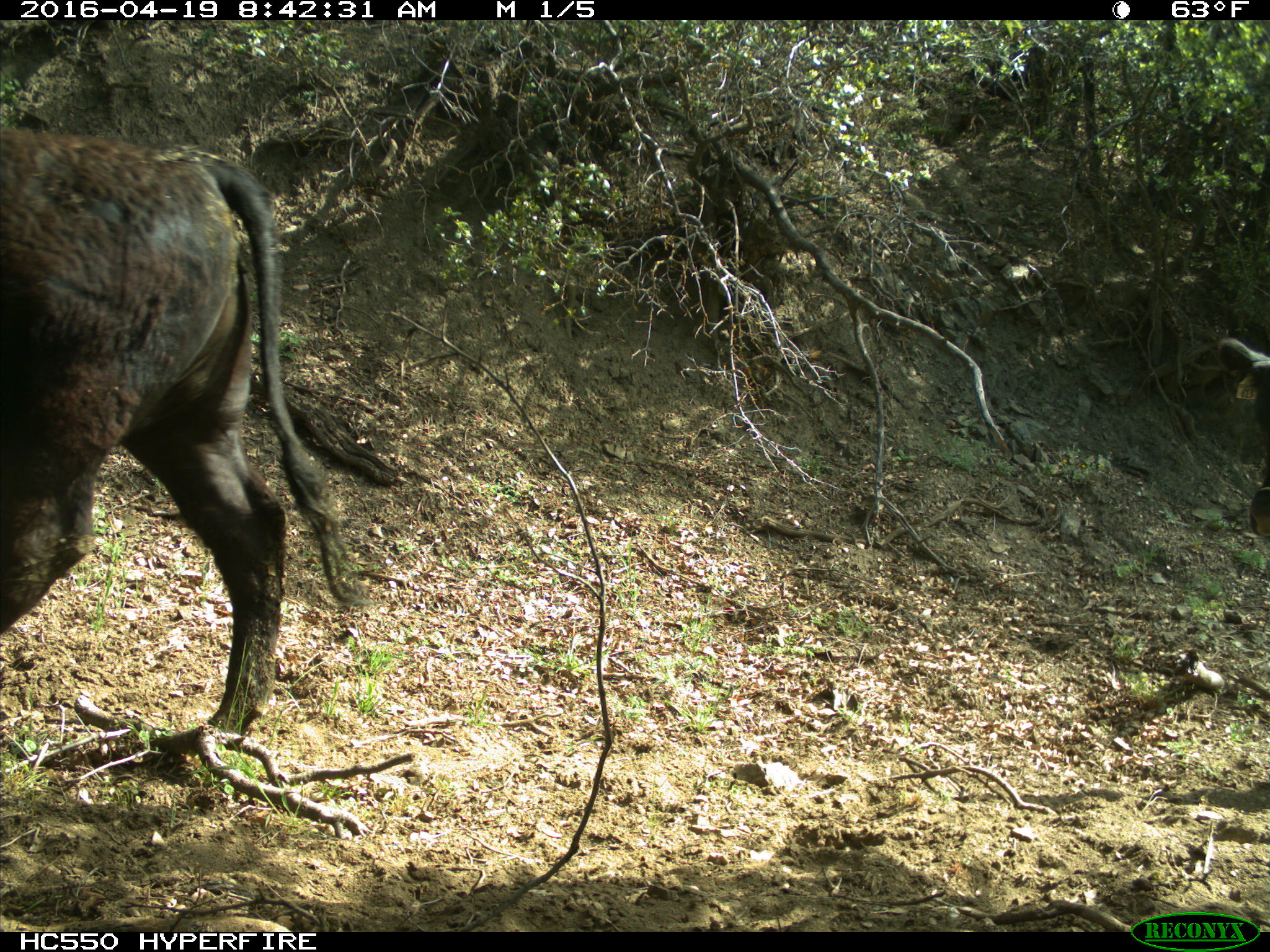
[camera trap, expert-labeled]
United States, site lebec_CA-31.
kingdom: Animalia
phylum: Chordata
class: Mammalia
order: Artiodactyla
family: Bovidae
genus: Bos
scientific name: Bos taurus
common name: domestic cow